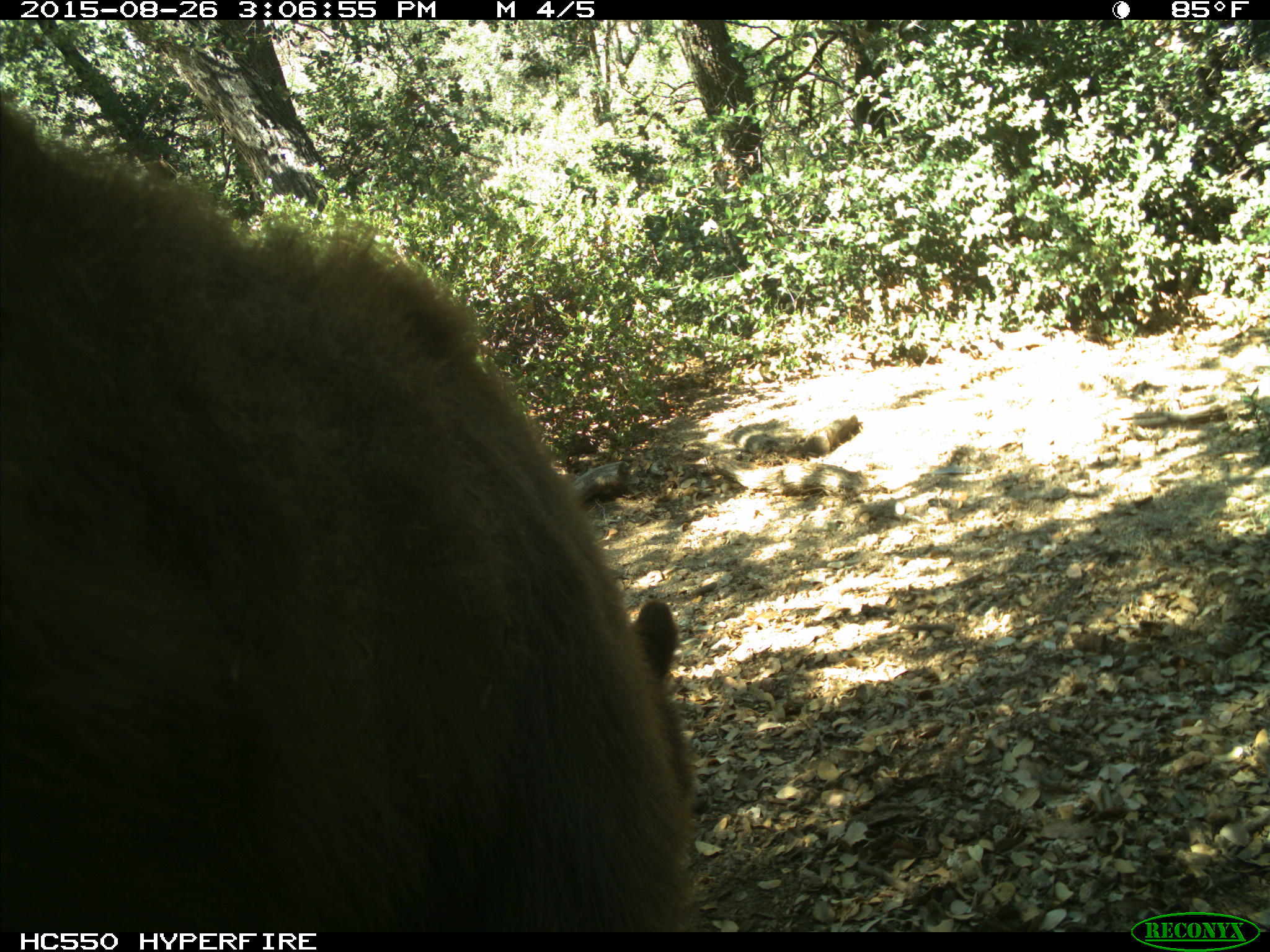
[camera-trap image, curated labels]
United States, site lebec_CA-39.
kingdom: Animalia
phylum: Chordata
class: Mammalia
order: Carnivora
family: Ursidae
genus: Ursus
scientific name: Ursus americanus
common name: american black bear